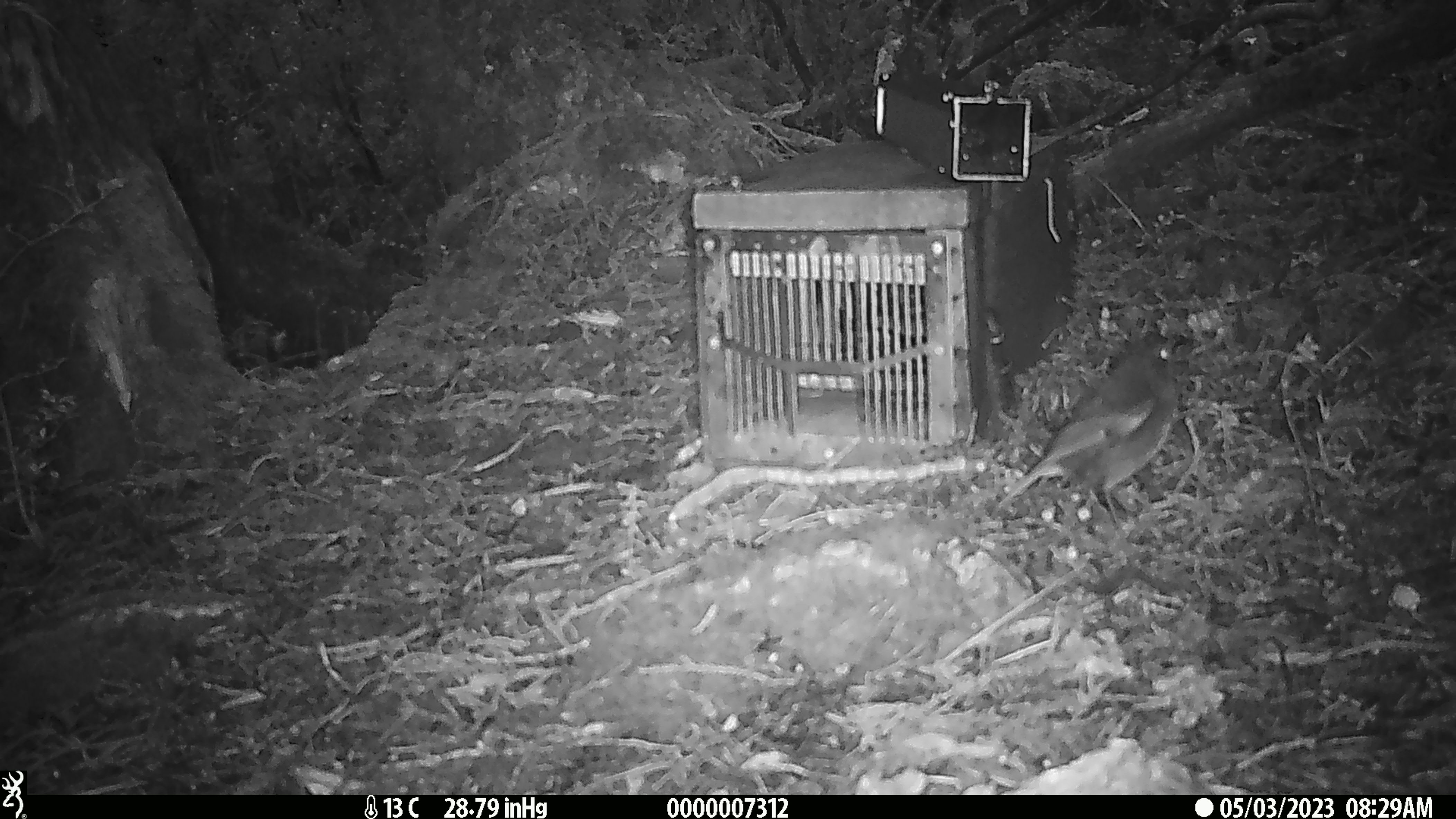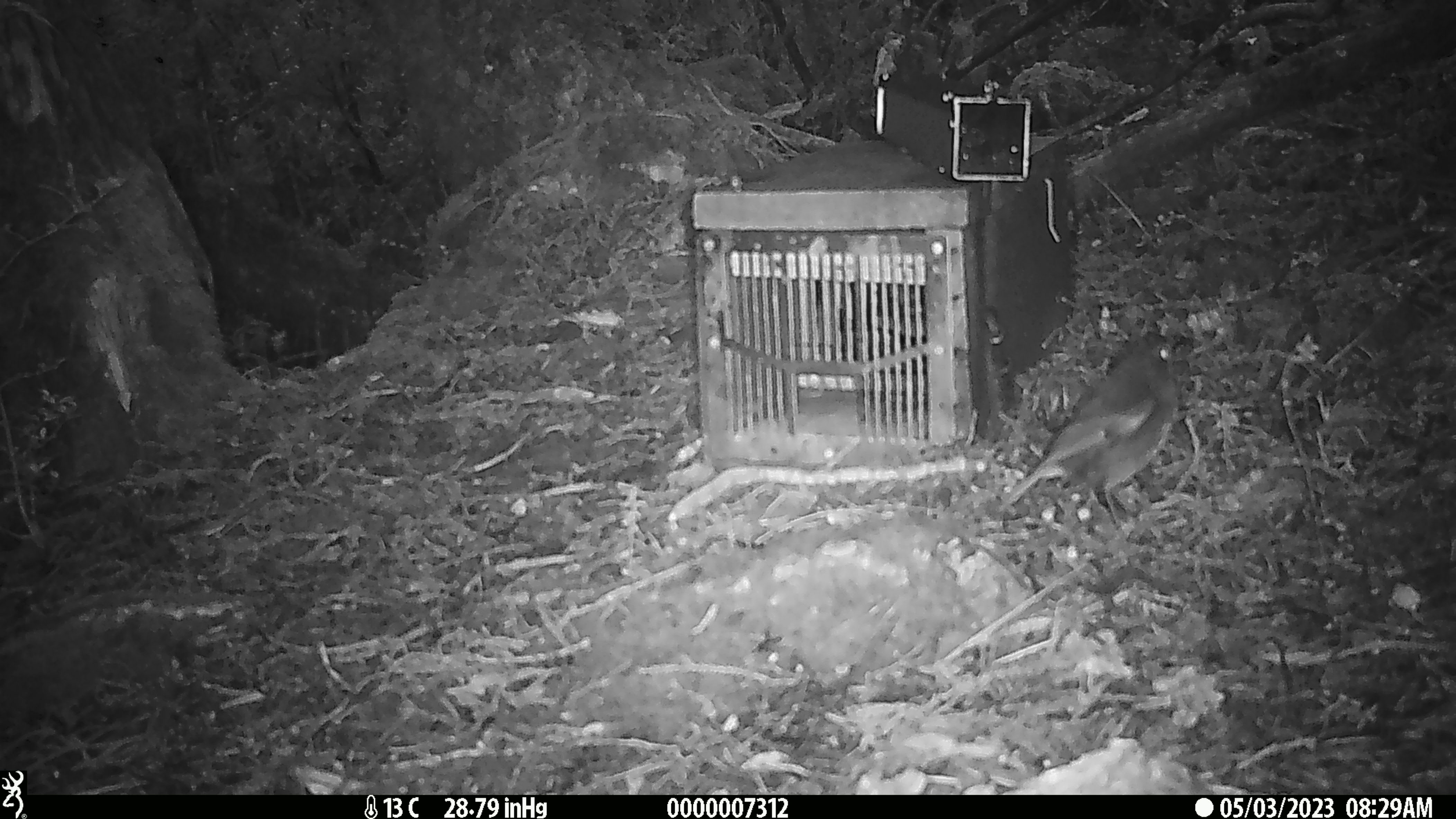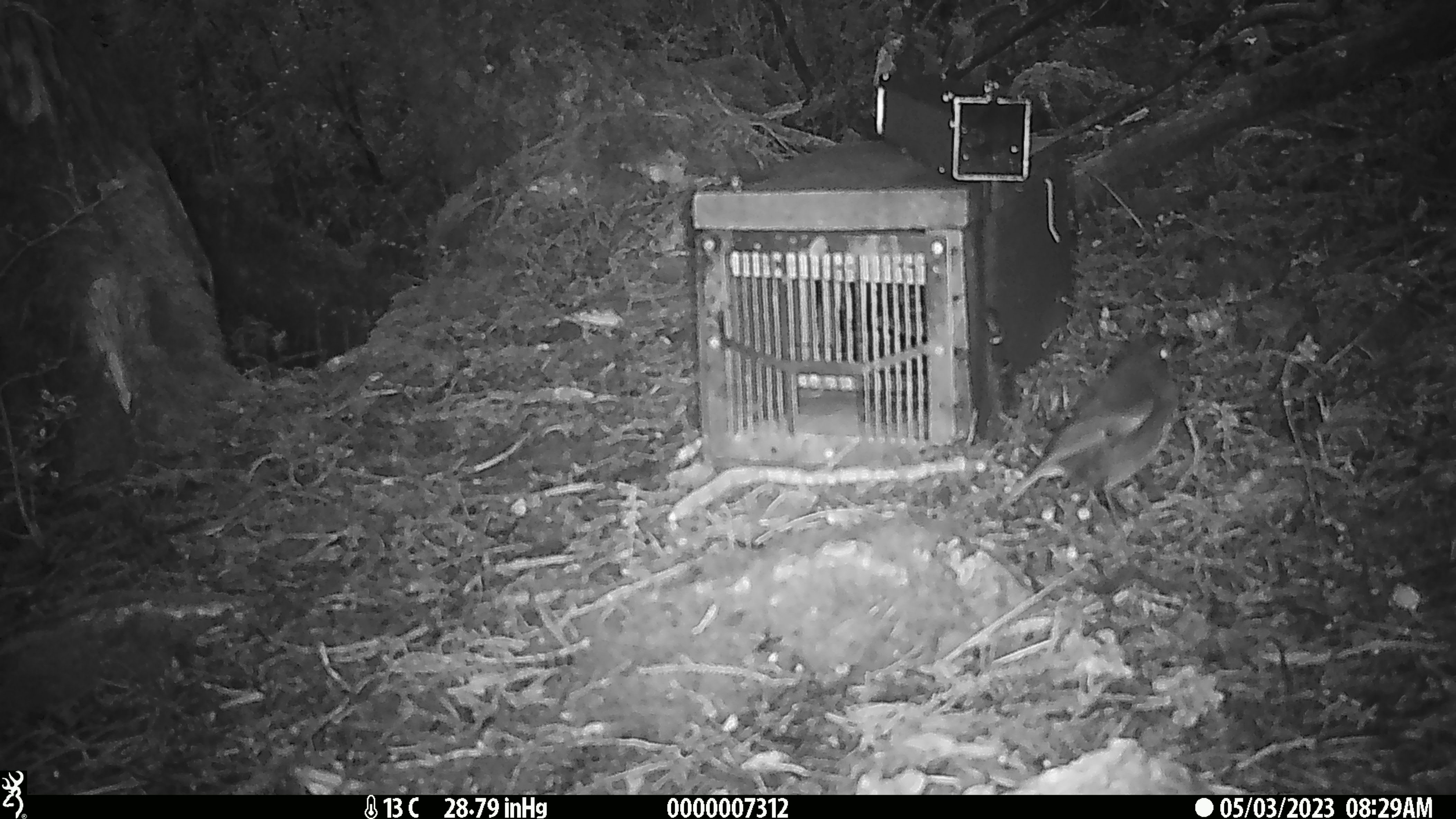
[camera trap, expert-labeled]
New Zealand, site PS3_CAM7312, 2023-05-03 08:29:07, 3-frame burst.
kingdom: Animalia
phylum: Chordata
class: Aves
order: Passeriformes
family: Petroicidae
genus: Petroica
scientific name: Petroica australis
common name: new zealand robin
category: robin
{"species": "robin (new zealand robin) (Petroica australis)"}